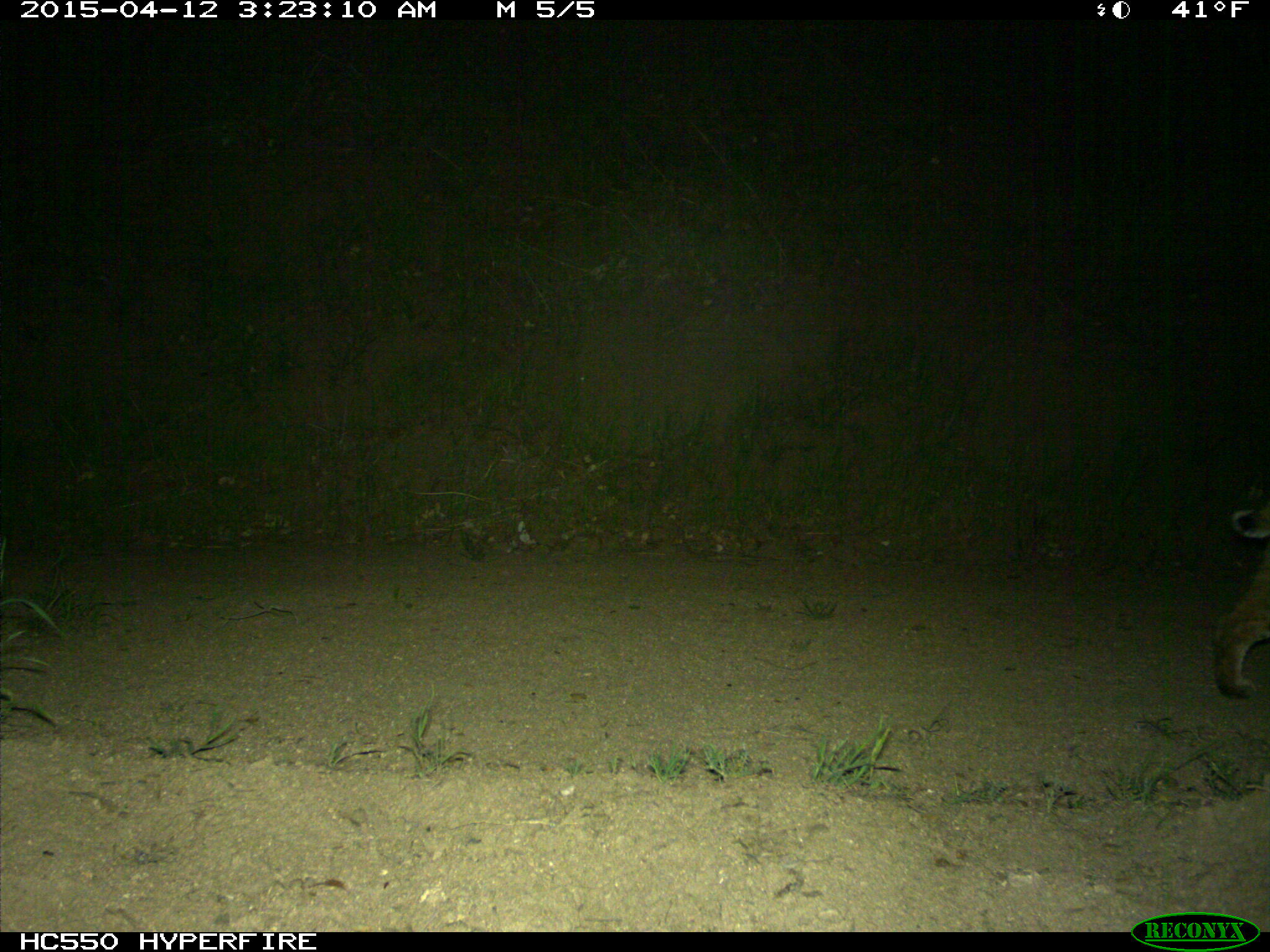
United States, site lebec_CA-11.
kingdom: Animalia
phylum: Chordata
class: Mammalia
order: Carnivora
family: Felidae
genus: Lynx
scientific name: Lynx rufus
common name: bobcat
Lynx rufus (bobcat).